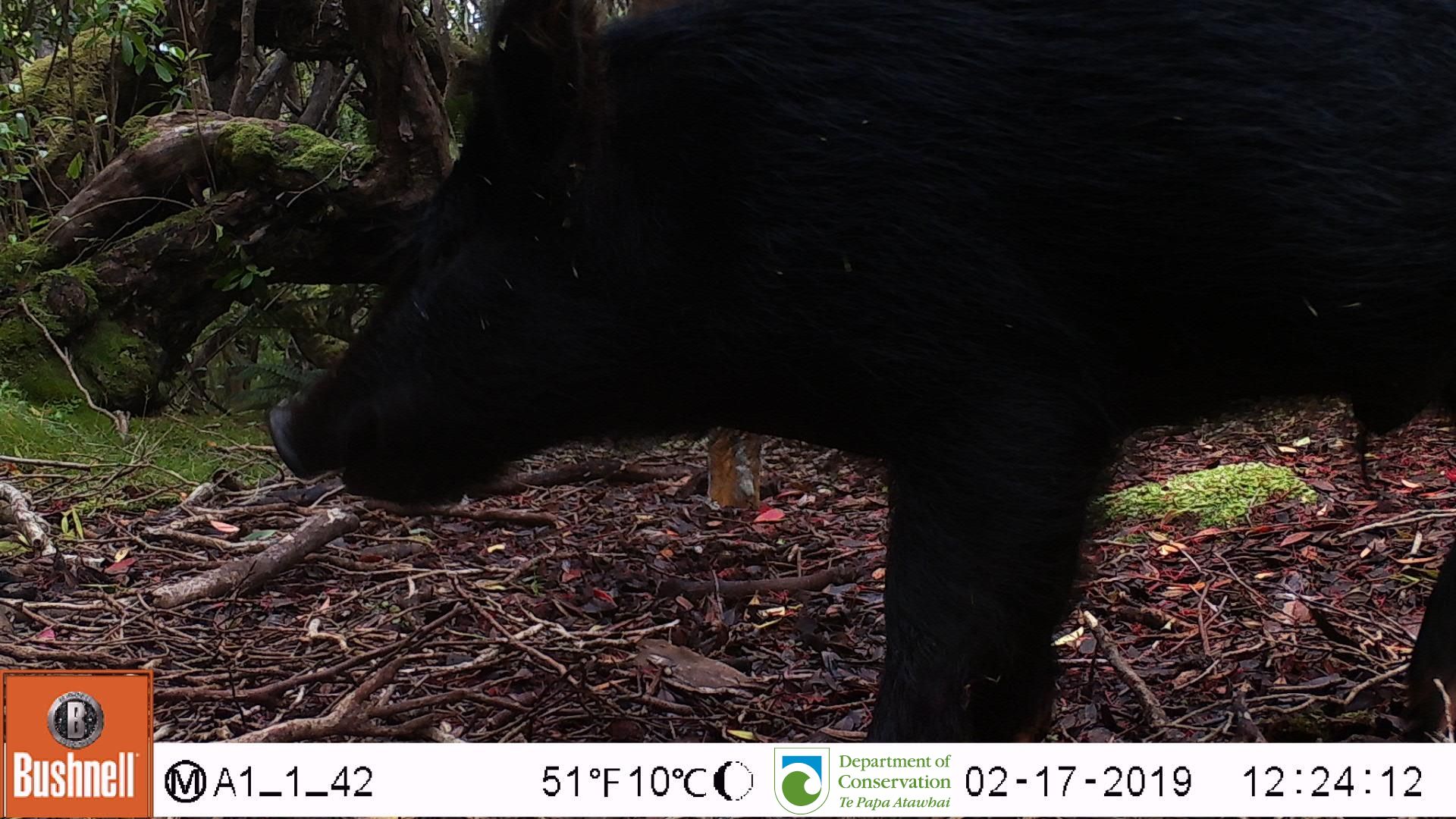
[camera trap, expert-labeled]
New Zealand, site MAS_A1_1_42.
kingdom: Animalia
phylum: Chordata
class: Mammalia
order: Artiodactyla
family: Suidae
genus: Sus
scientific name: Sus scrofa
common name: pig